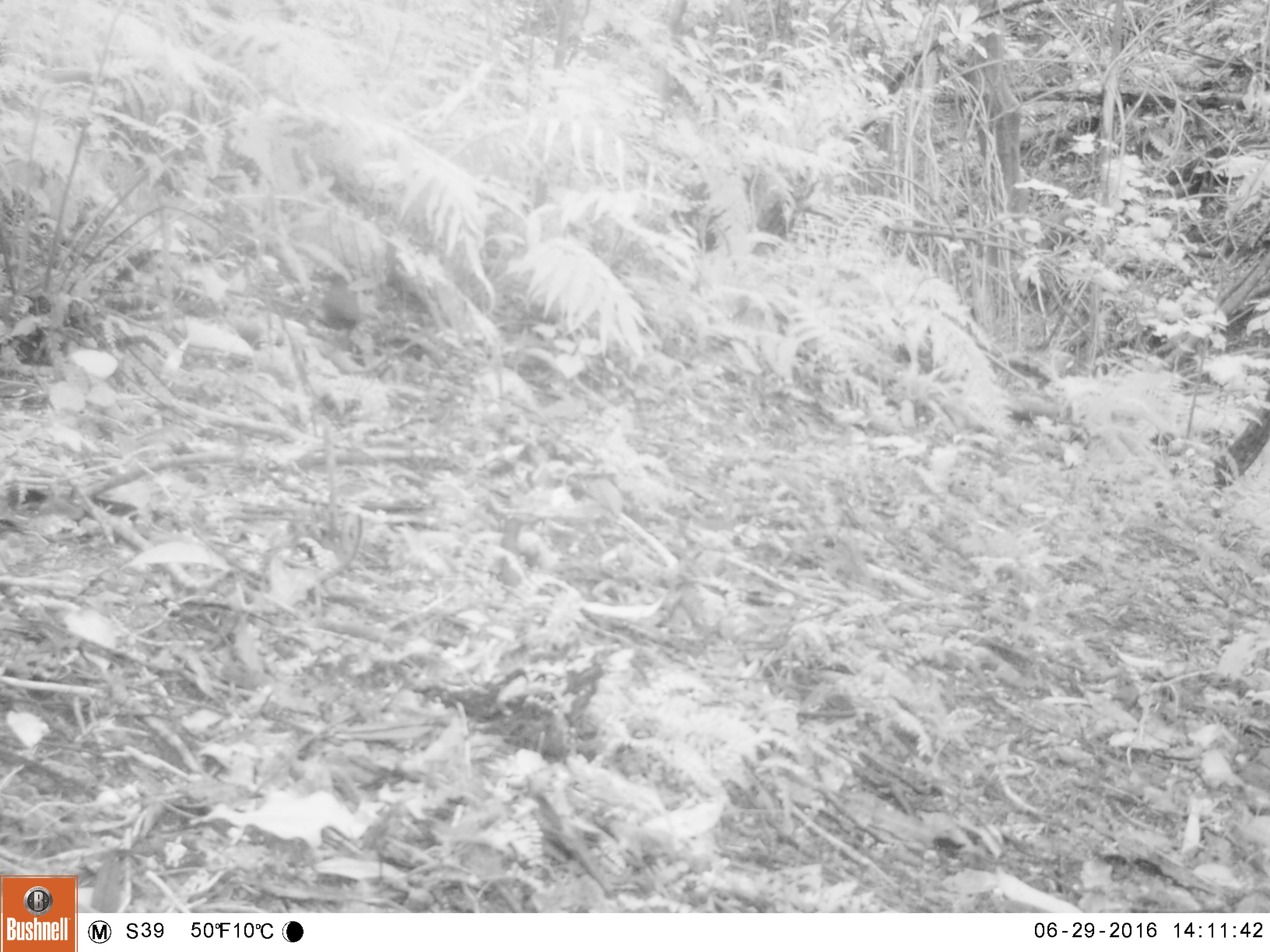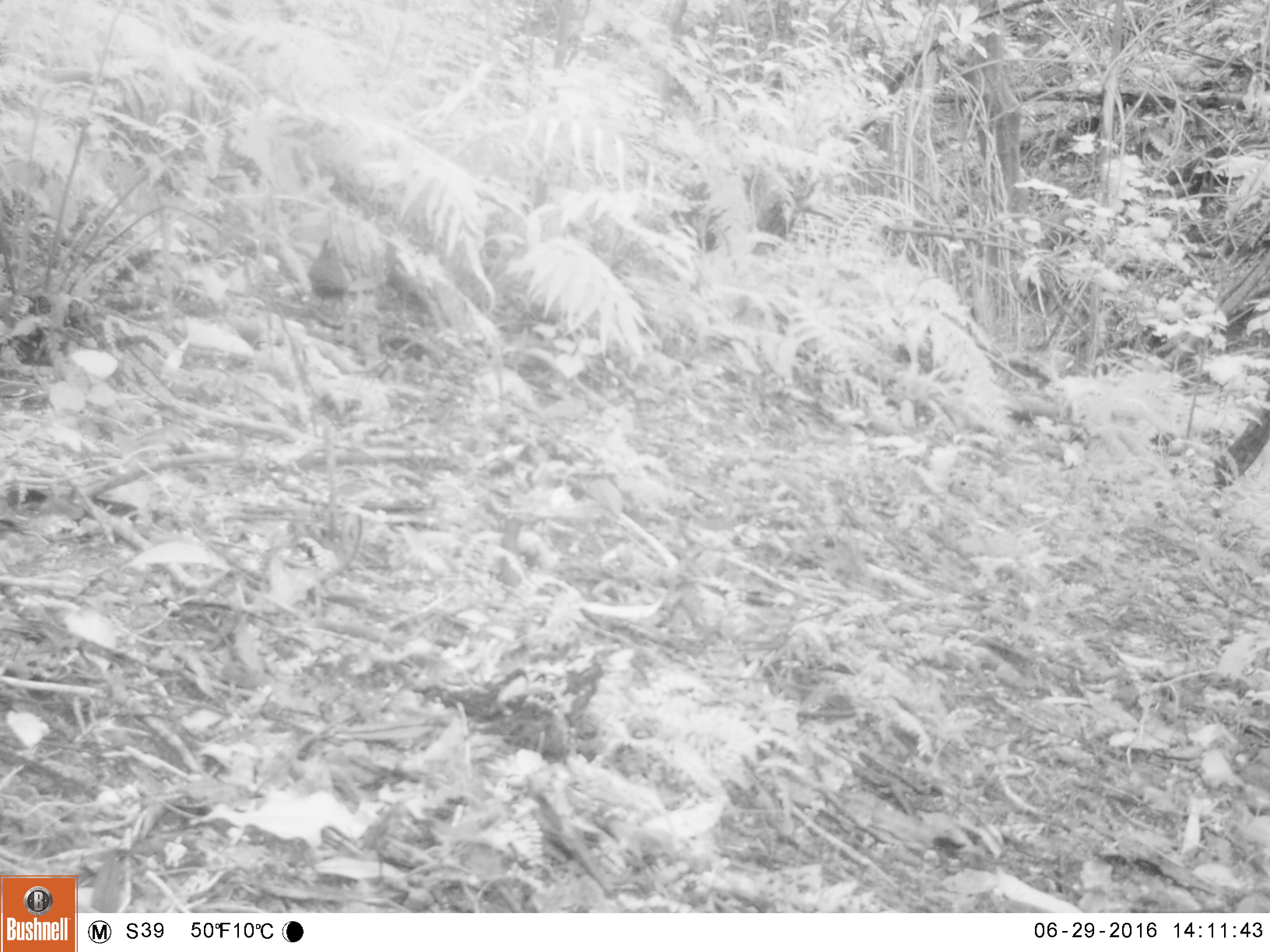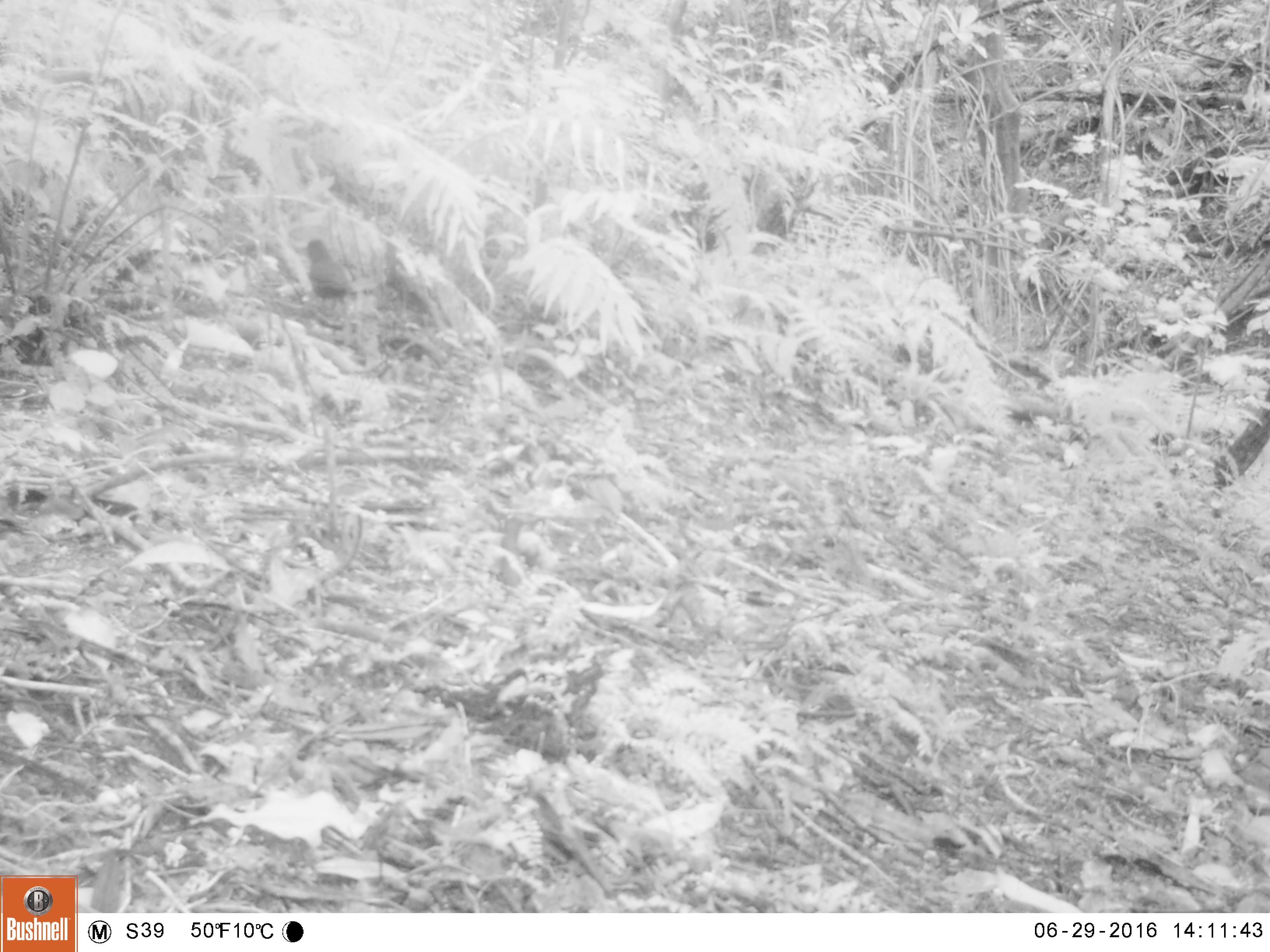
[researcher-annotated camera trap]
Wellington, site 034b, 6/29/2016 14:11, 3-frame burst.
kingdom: Animalia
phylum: Chordata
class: Aves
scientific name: Aves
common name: bird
Bird (Aves).